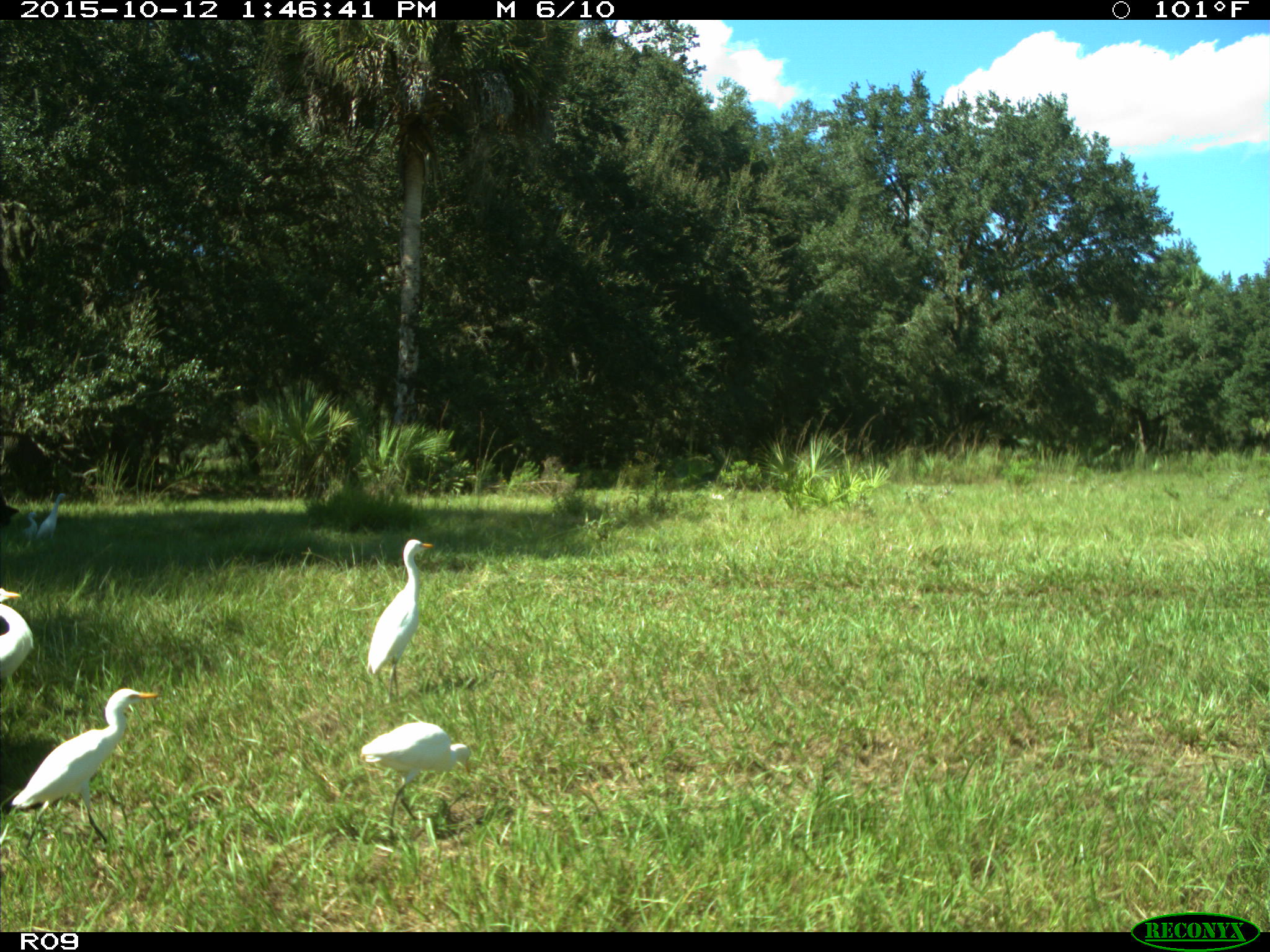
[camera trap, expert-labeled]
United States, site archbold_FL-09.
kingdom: Animalia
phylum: Chordata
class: Aves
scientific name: Aves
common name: birds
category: unidentified bird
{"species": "unidentified bird (birds) (Aves)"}